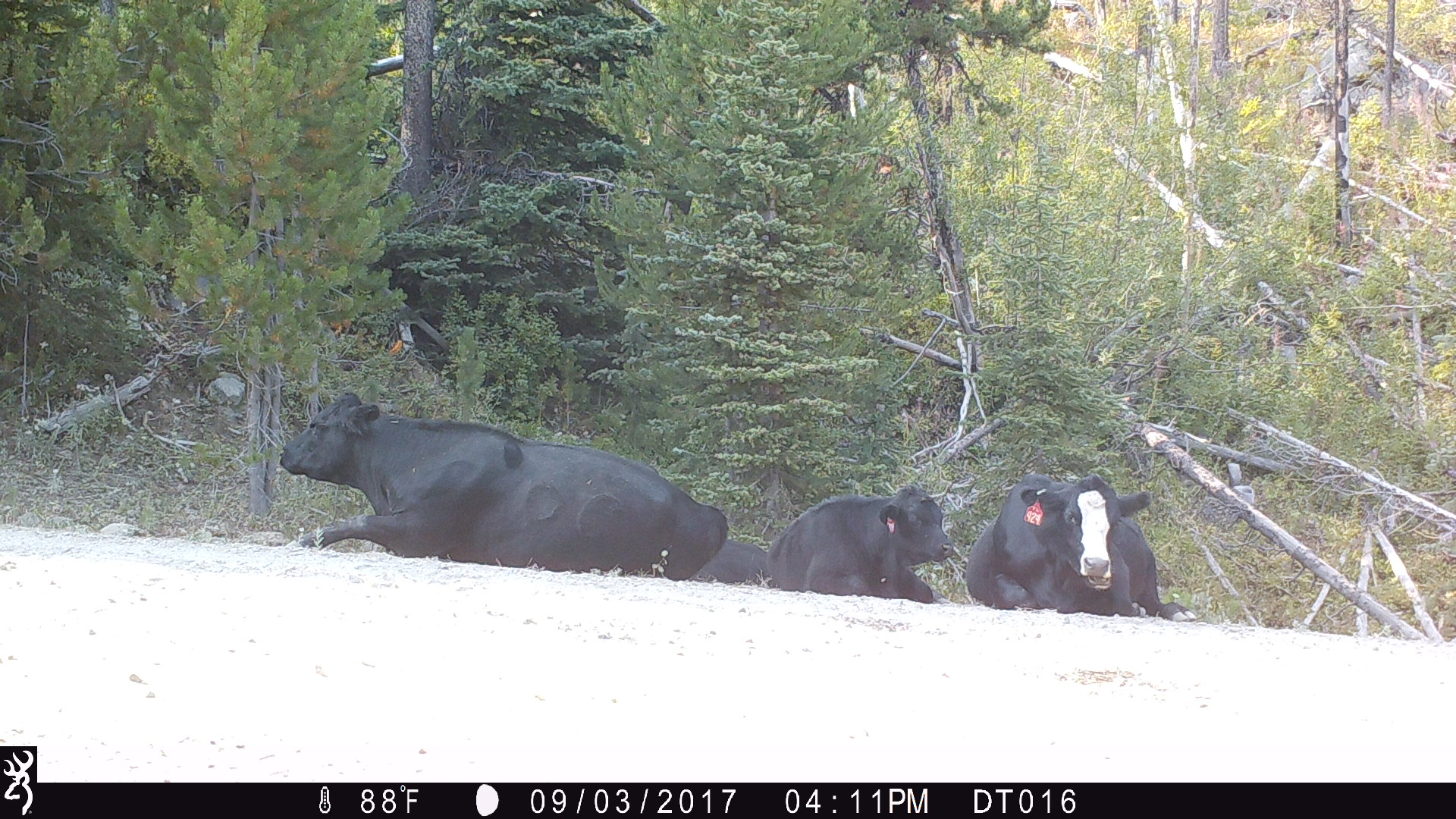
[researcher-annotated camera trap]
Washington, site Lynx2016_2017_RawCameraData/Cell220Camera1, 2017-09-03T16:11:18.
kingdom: Animalia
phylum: Chordata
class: Mammalia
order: Artiodactyla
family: Bovidae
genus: Bos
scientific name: Bos taurus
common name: domestic cattle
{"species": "domestic cattle (Bos taurus)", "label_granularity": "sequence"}